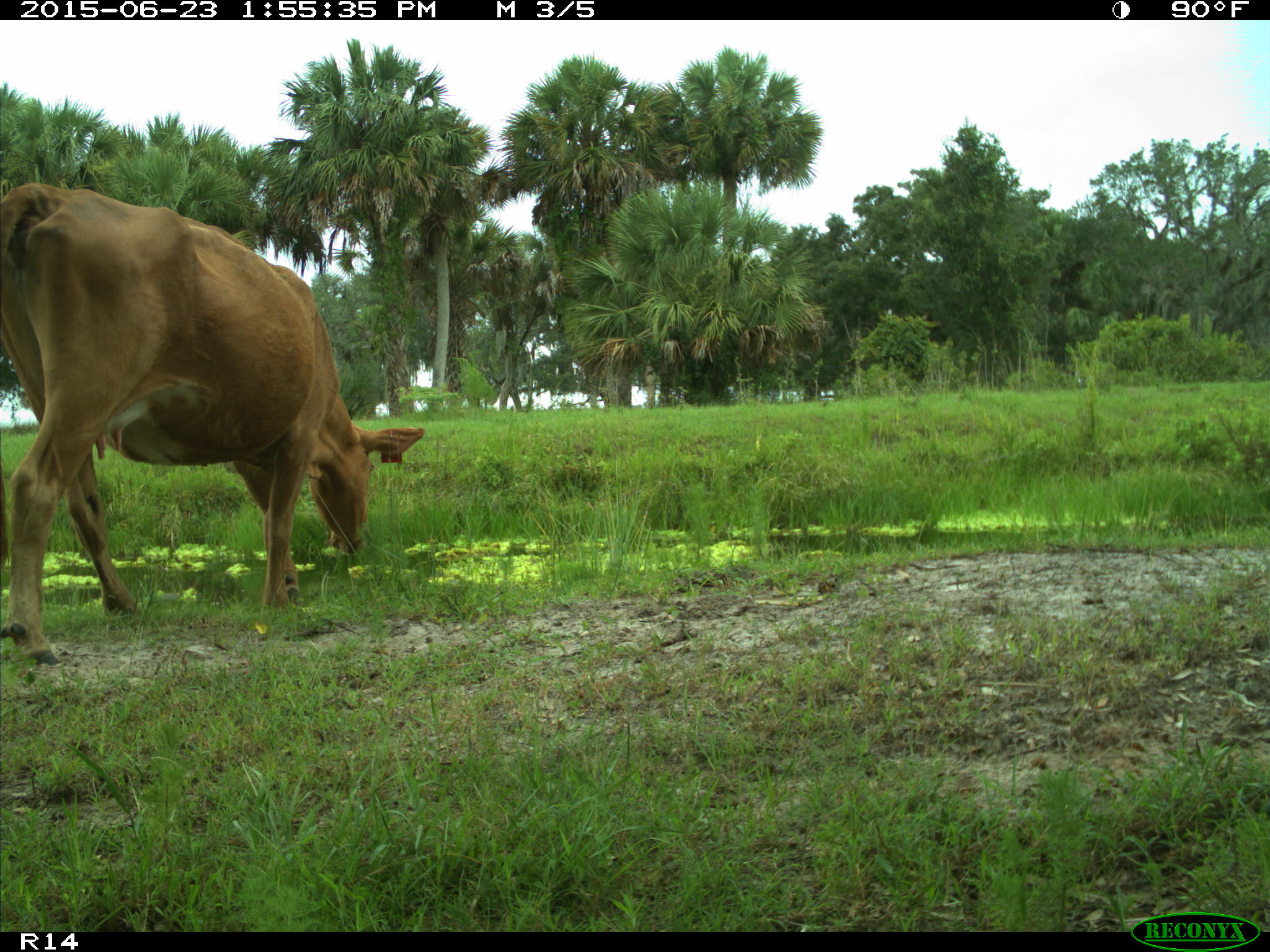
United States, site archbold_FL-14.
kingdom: Animalia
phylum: Chordata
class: Mammalia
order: Artiodactyla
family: Bovidae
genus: Bos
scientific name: Bos taurus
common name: domestic cow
Bos taurus (domestic cow).